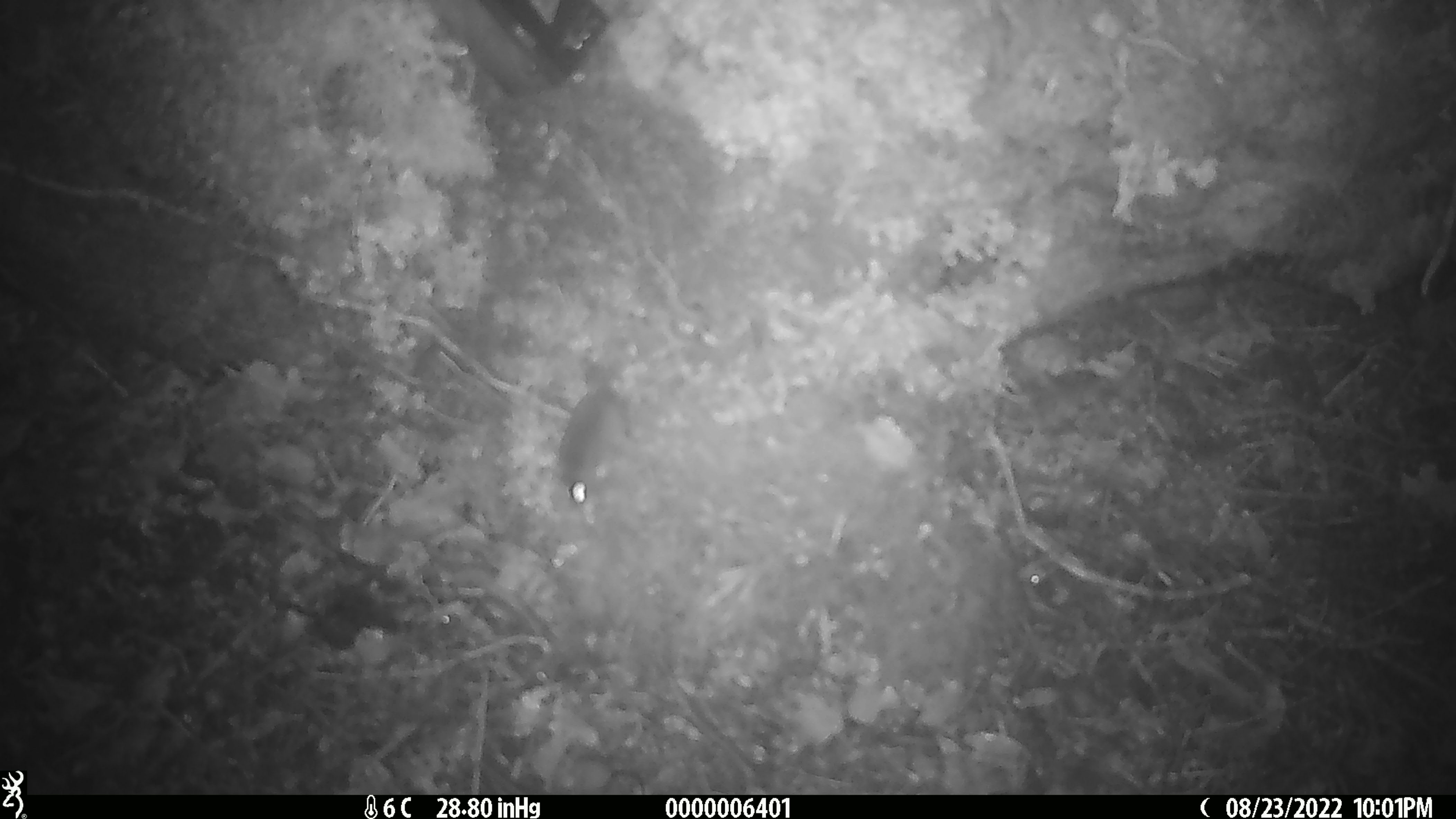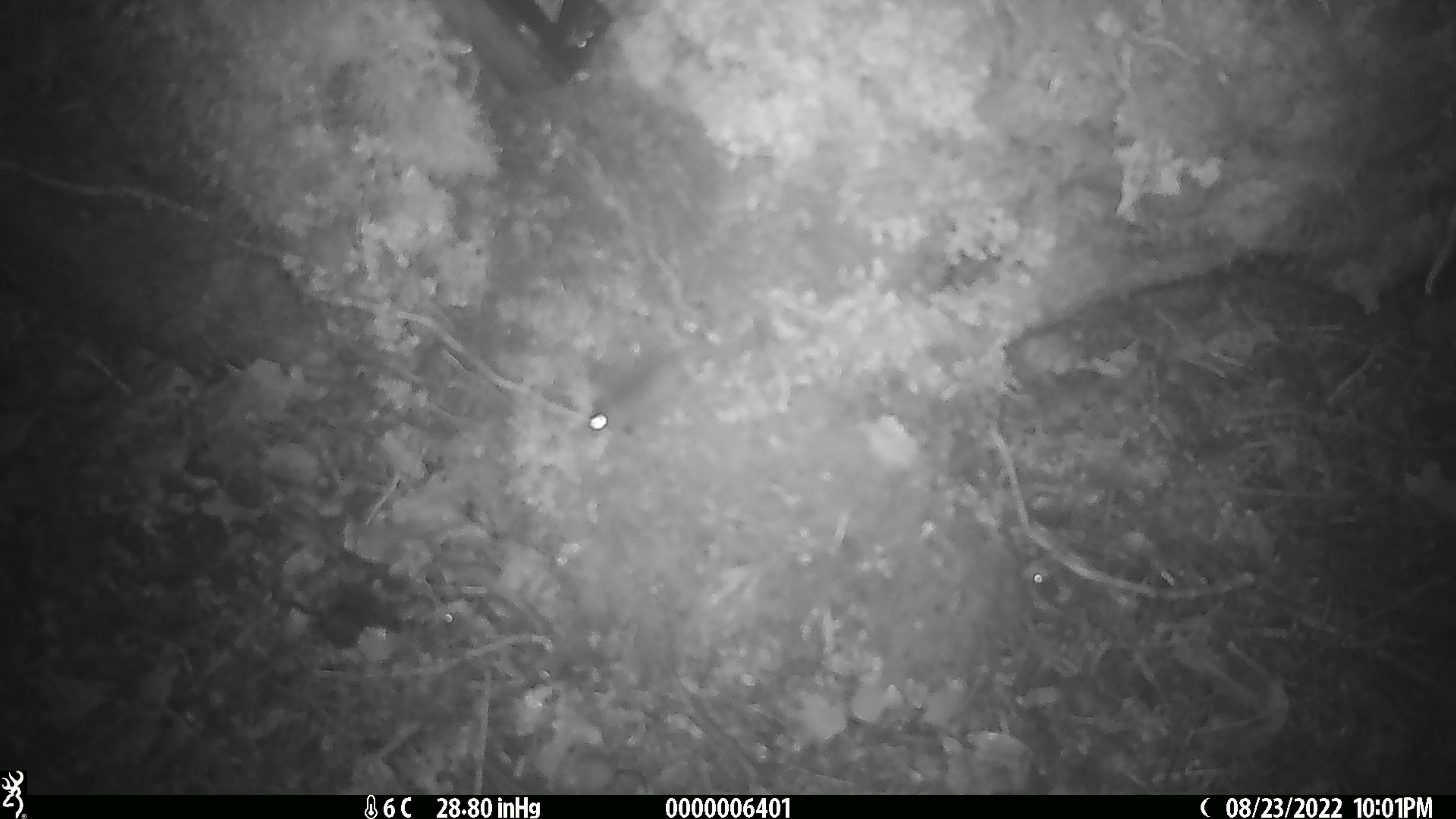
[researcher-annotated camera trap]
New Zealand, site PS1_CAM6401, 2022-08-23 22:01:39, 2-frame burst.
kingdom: Animalia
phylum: Chordata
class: Mammalia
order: Rodentia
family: Muridae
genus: Mus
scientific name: Mus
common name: mouse